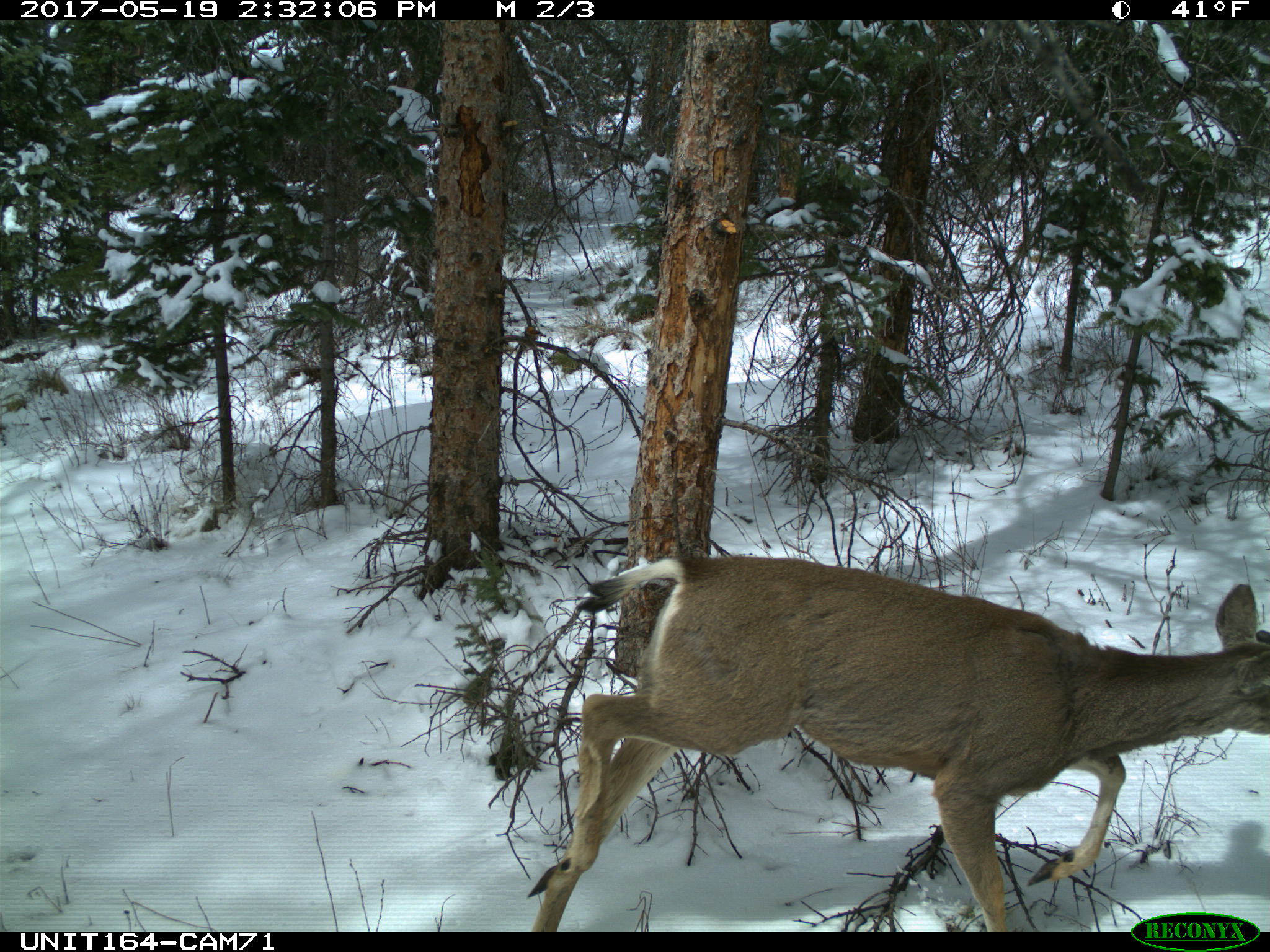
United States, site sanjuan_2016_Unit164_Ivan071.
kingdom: Animalia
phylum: Chordata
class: Mammalia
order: Artiodactyla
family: Cervidae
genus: Odocoileus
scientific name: Odocoileus hemionus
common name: mule deer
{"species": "Odocoileus hemionus (mule deer)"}